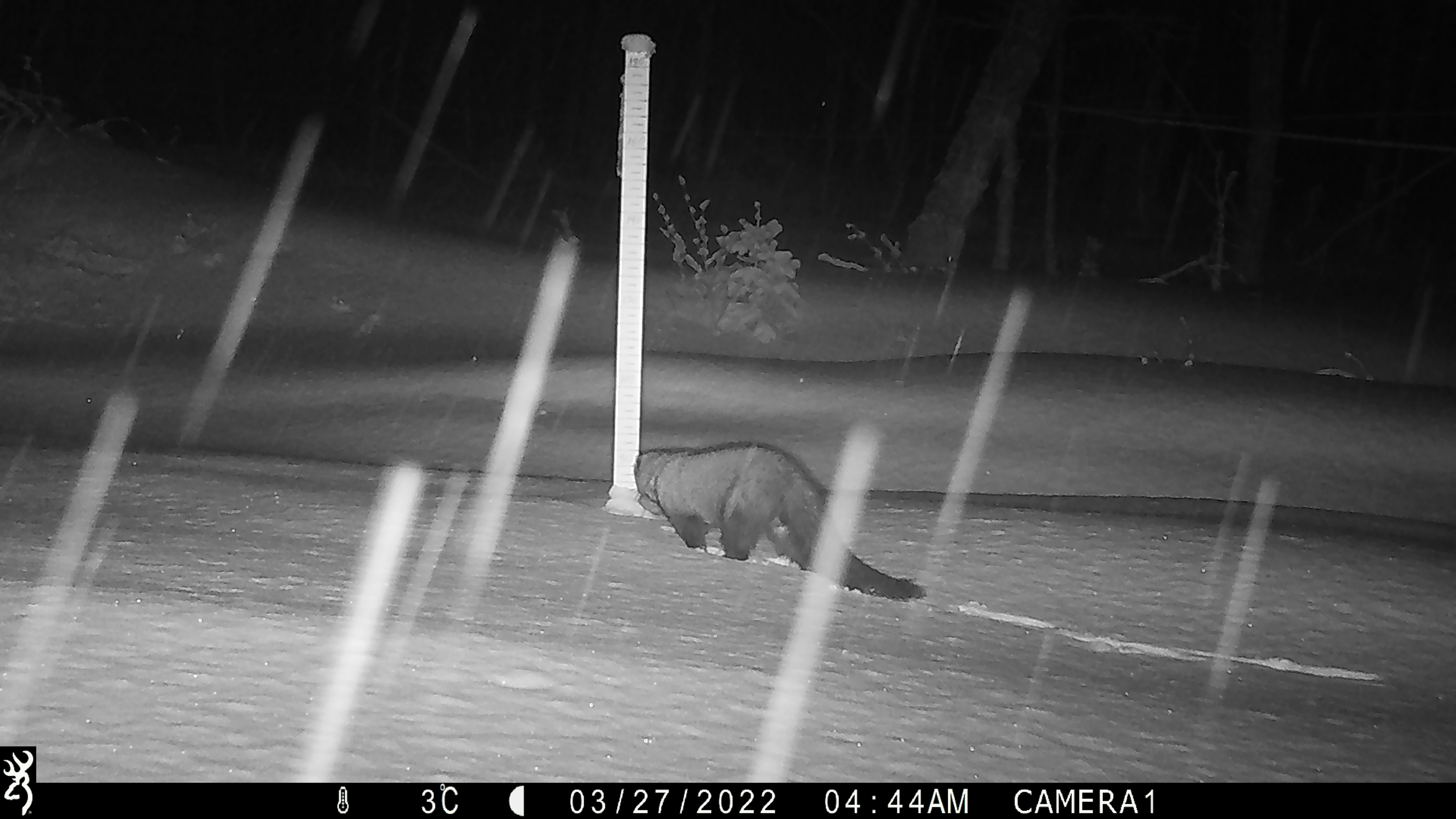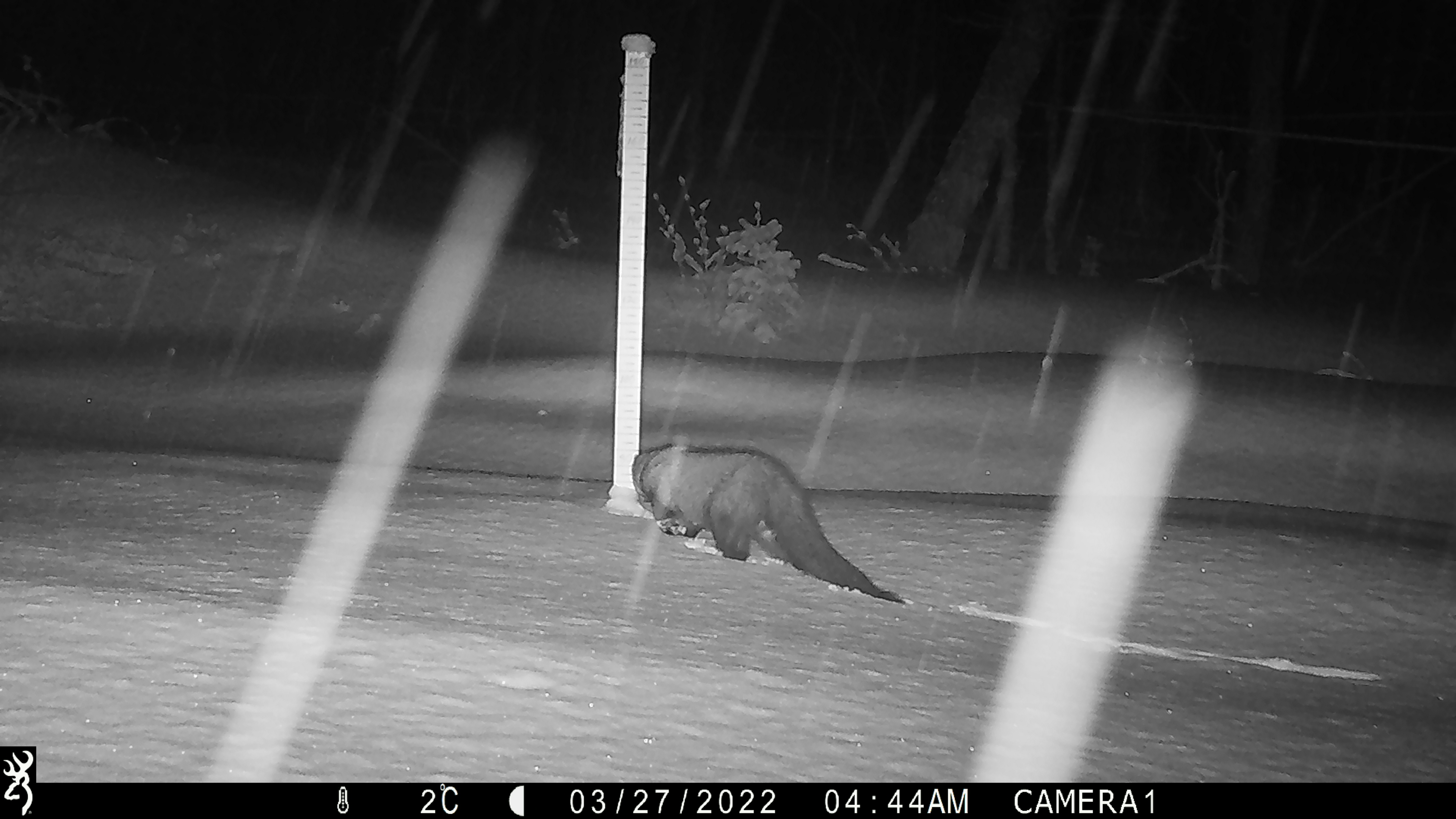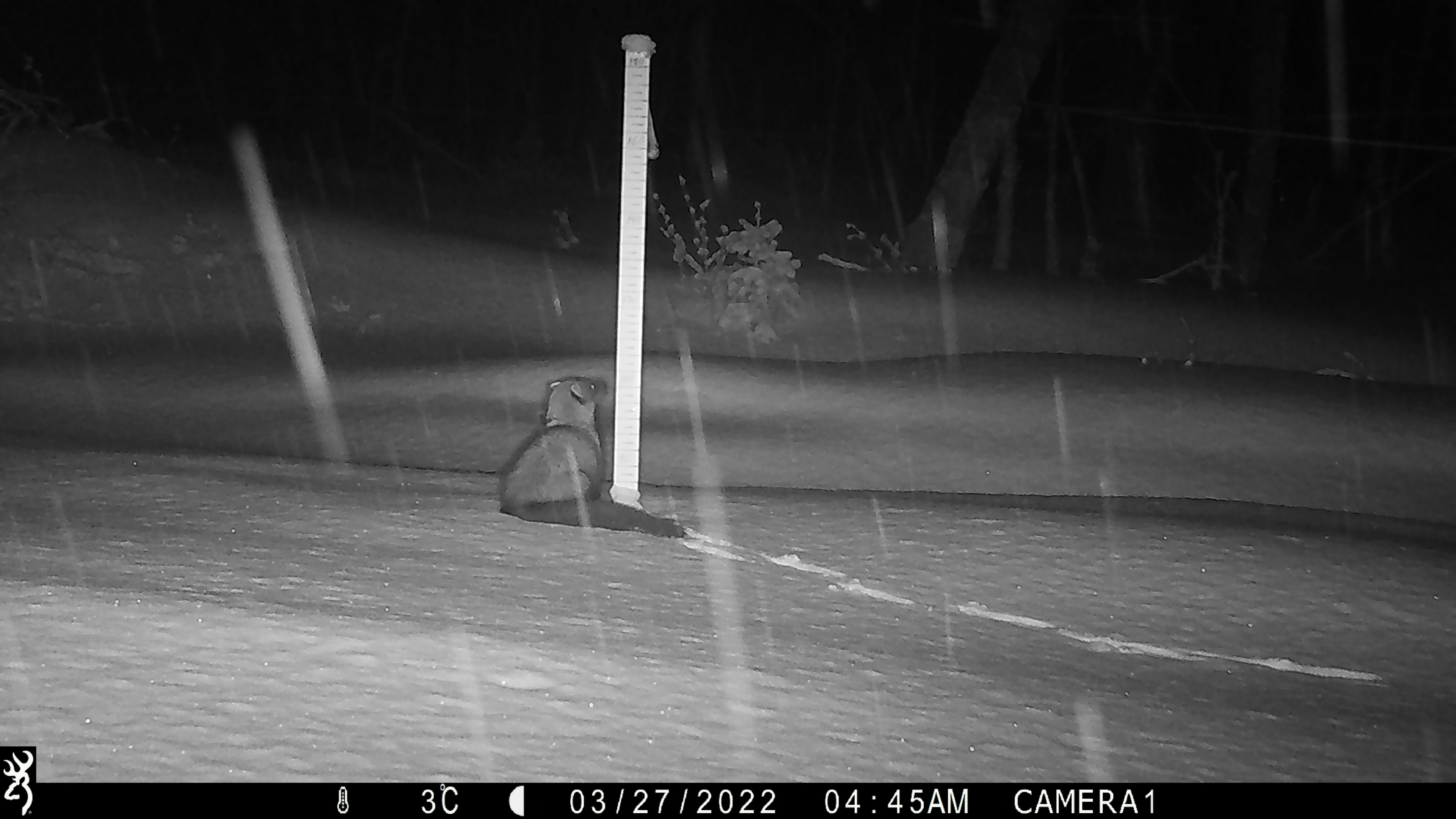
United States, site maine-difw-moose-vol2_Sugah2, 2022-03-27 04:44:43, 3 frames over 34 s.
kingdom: Animalia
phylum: Chordata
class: Mammalia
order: Carnivora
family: Mustelidae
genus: Pekania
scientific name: Pekania pennanti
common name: fisher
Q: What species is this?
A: Fisher (Pekania pennanti).